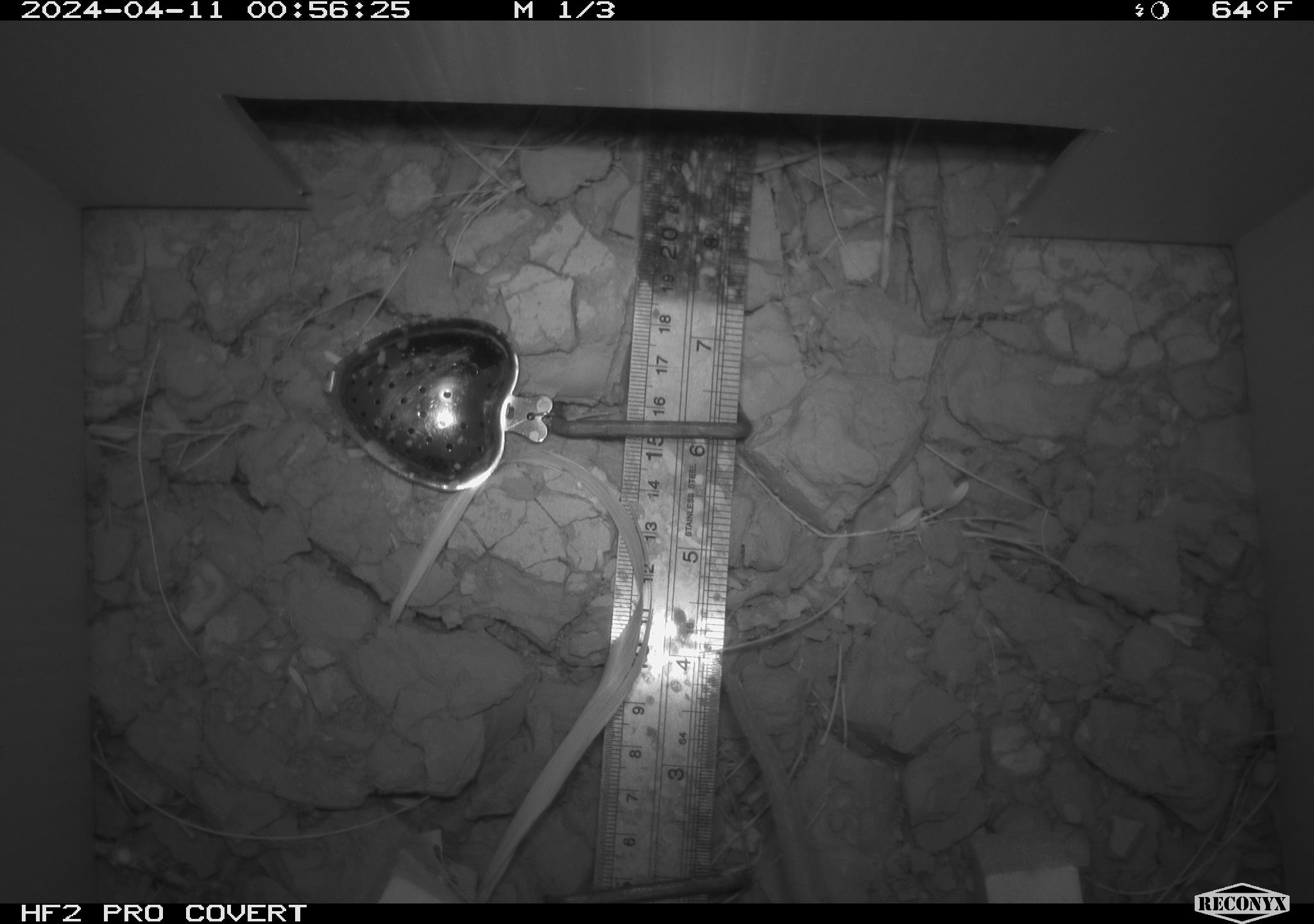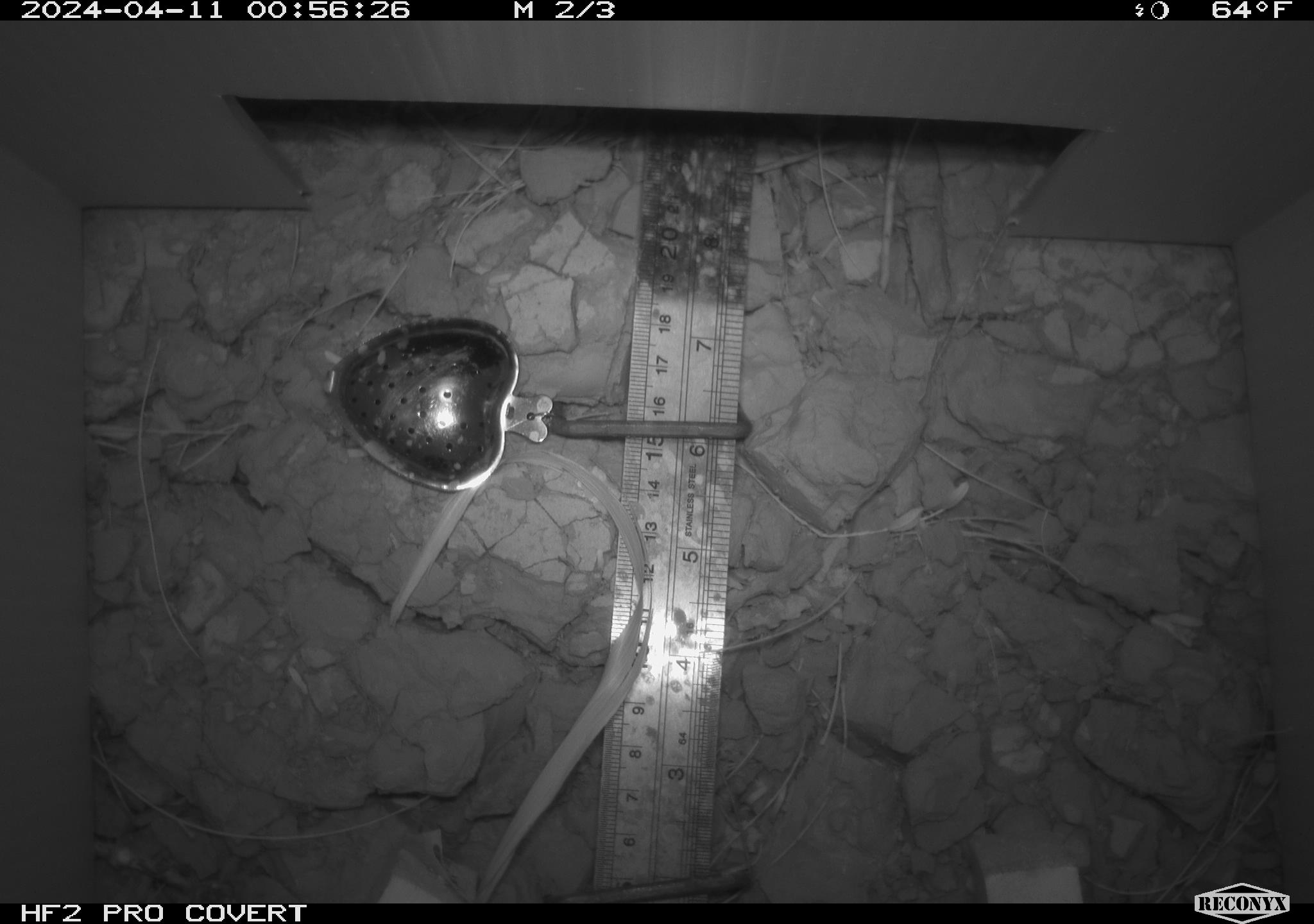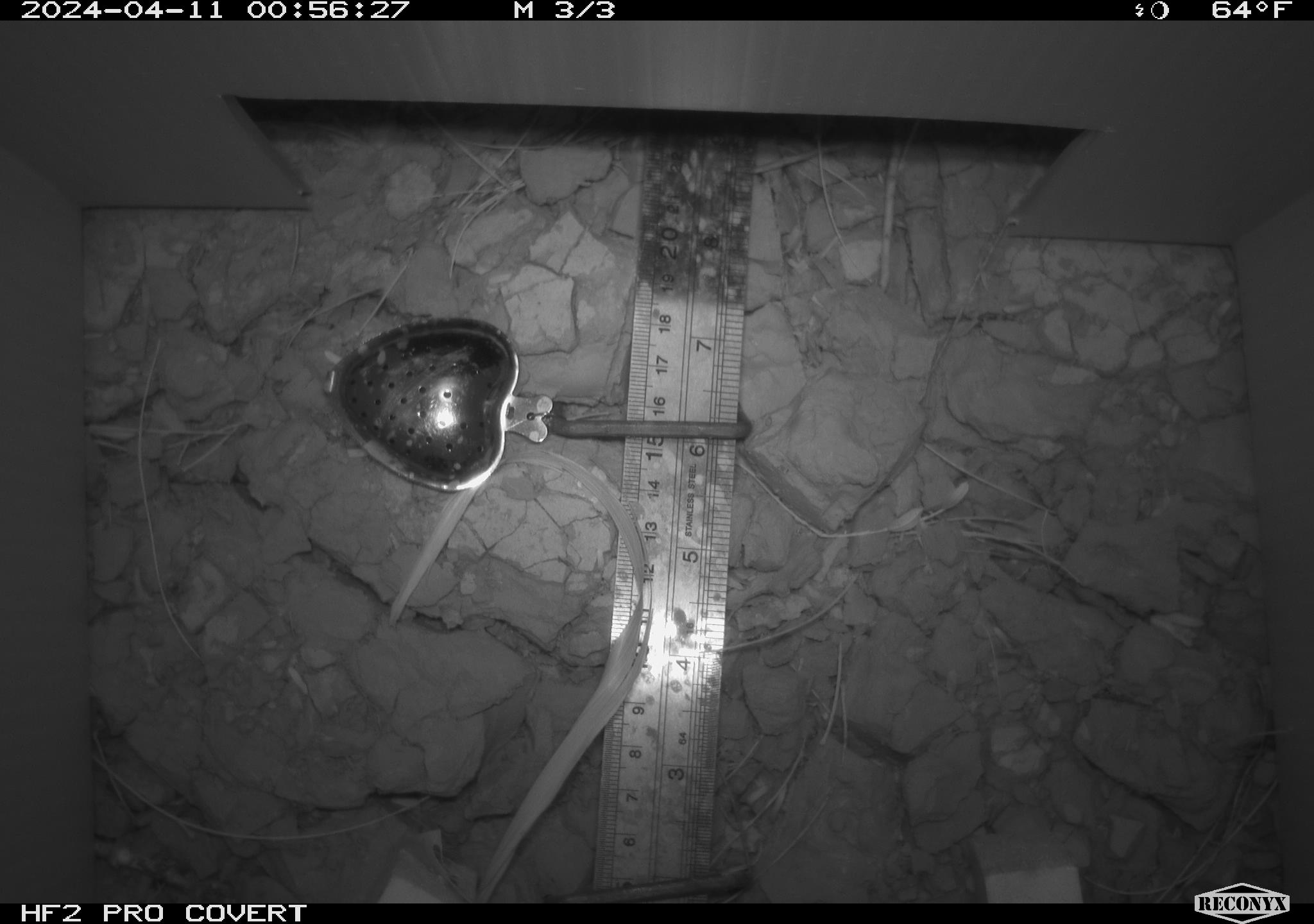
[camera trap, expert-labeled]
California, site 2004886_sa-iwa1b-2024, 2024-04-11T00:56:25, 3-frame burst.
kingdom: Animalia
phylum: Chordata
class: Mammalia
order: Rodentia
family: Cricetidae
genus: Neotoma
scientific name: Neotoma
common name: pack rat or woodrat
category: neotoma species